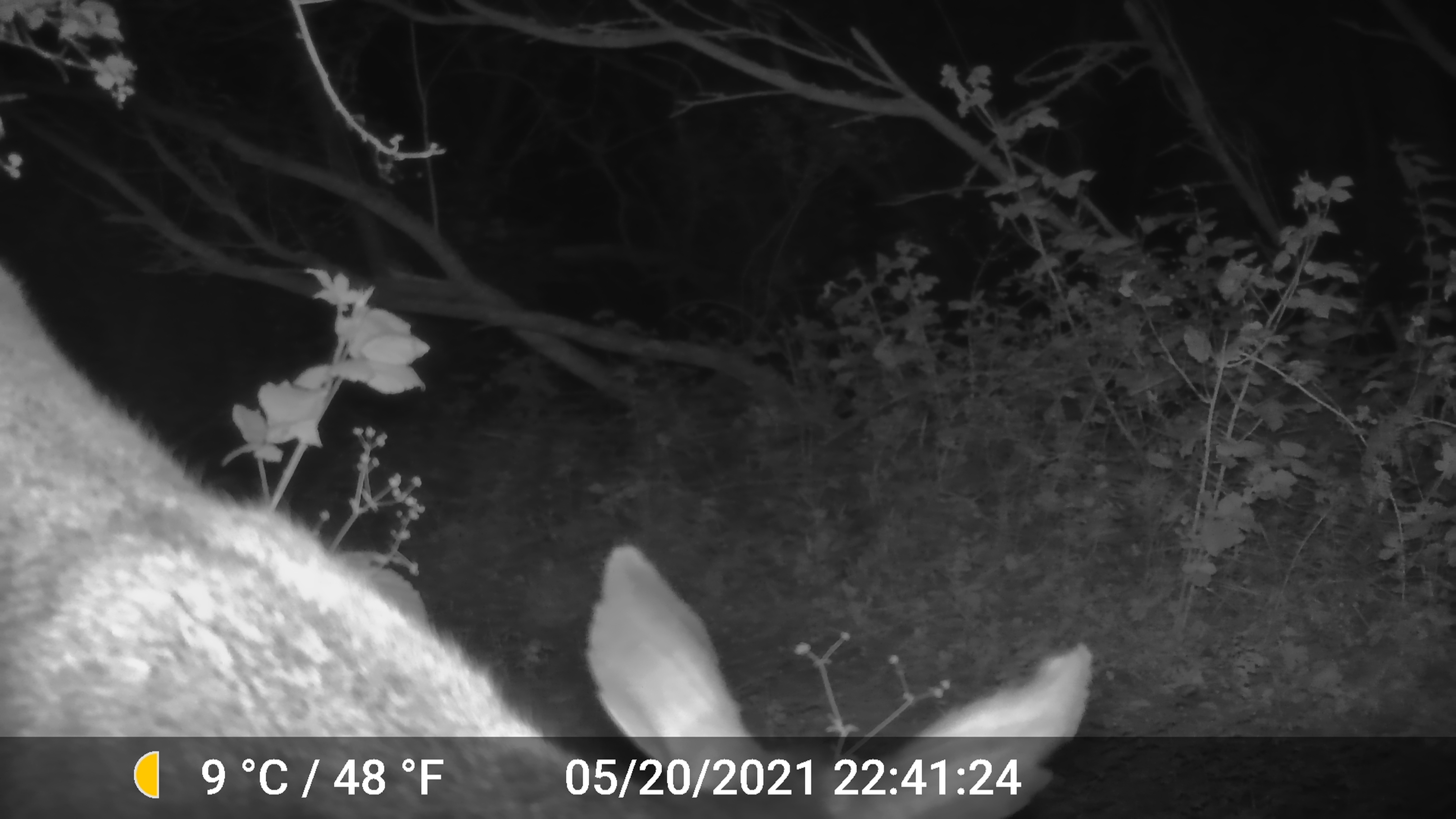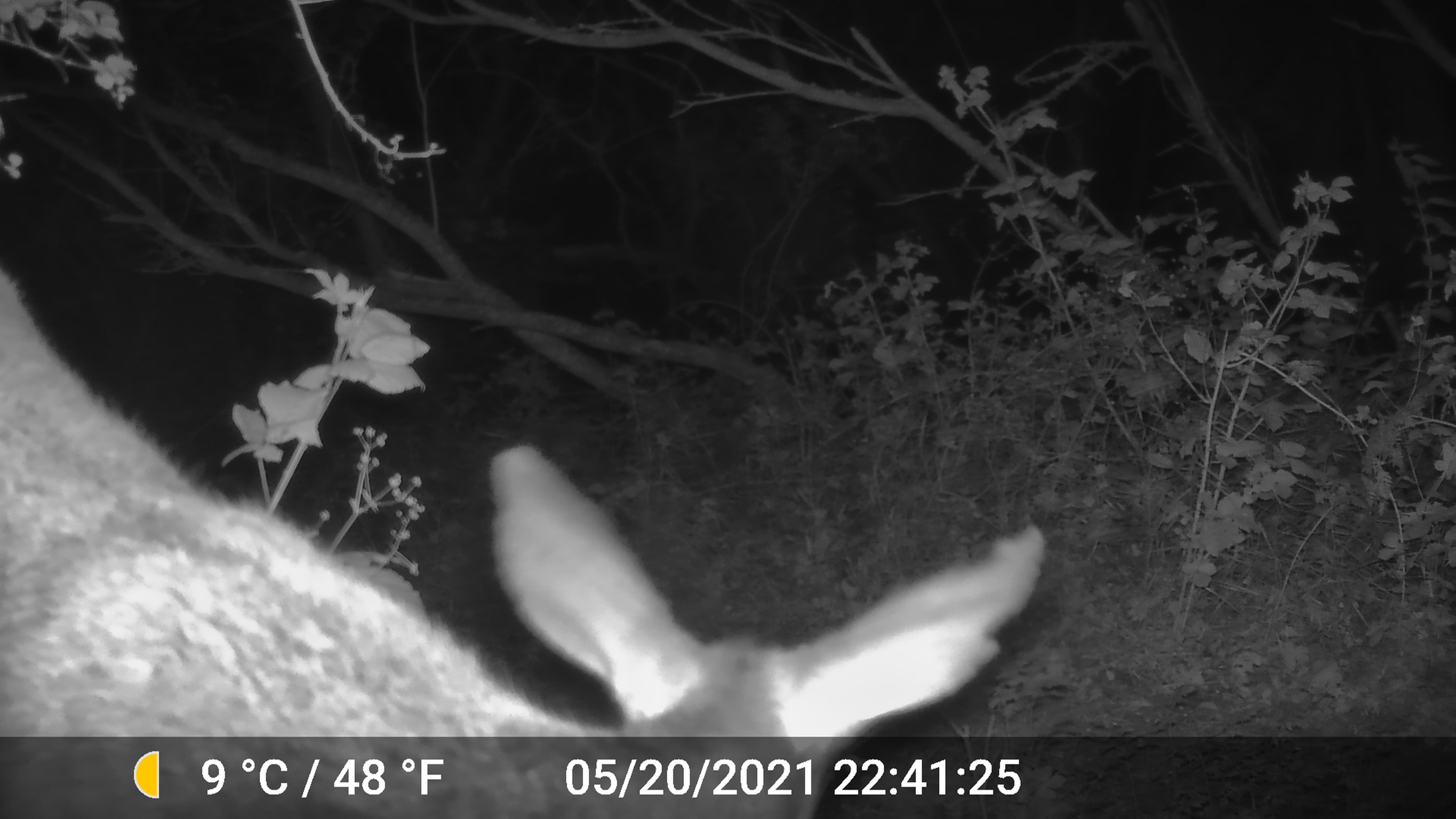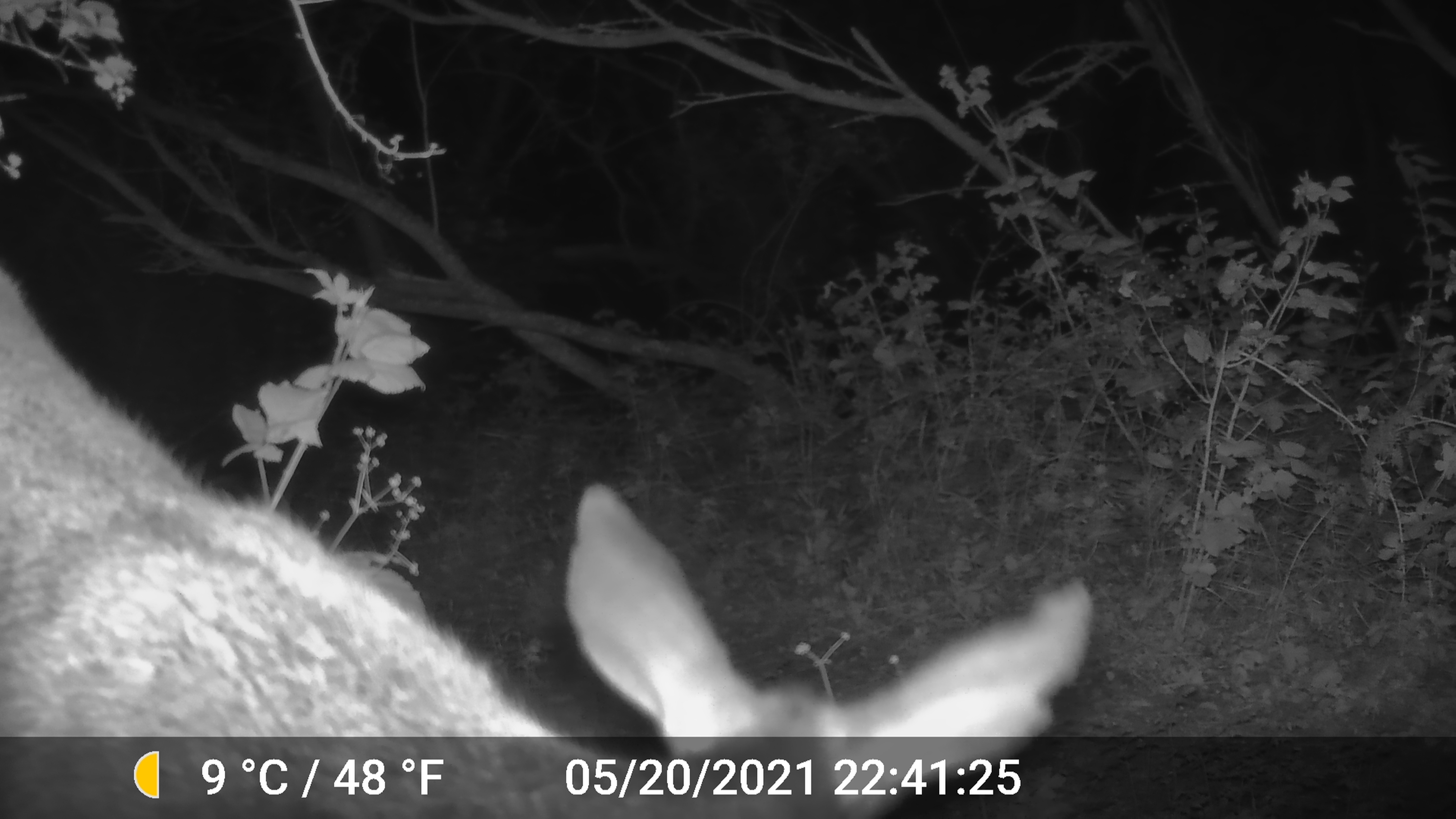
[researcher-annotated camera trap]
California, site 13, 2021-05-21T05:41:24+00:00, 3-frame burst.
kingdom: Animalia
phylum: Chordata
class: Mammalia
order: Artiodactyla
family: Cervidae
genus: Odocoileus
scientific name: Odocoileus hemionus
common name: mule deer